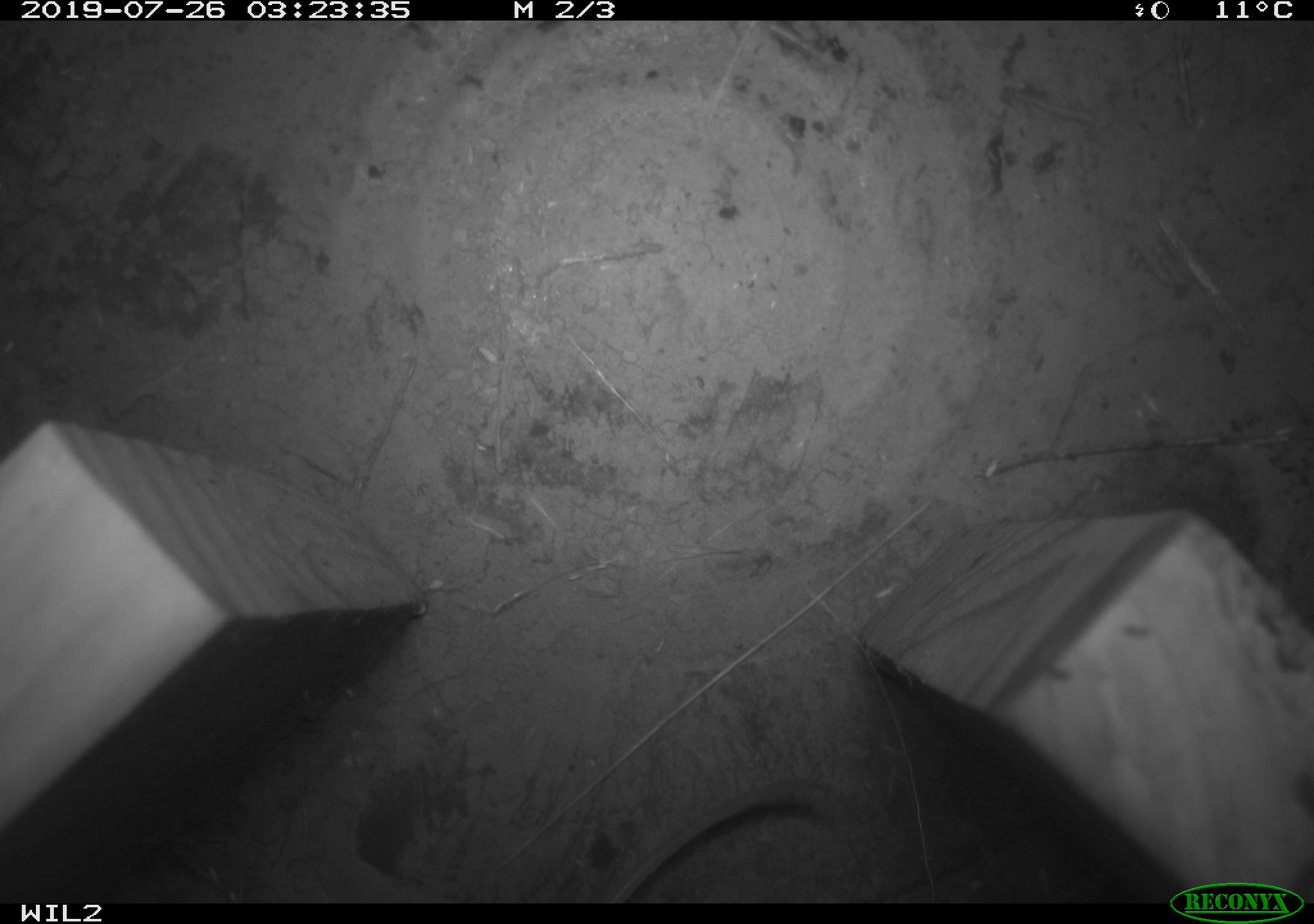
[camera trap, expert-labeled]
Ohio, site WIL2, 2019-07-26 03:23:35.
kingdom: Animalia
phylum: Chordata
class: Mammalia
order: Rodentia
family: Cricetidae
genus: Peromyscus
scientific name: Peromyscus leucopus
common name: white-footed mouse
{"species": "white-footed mouse (Peromyscus leucopus)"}